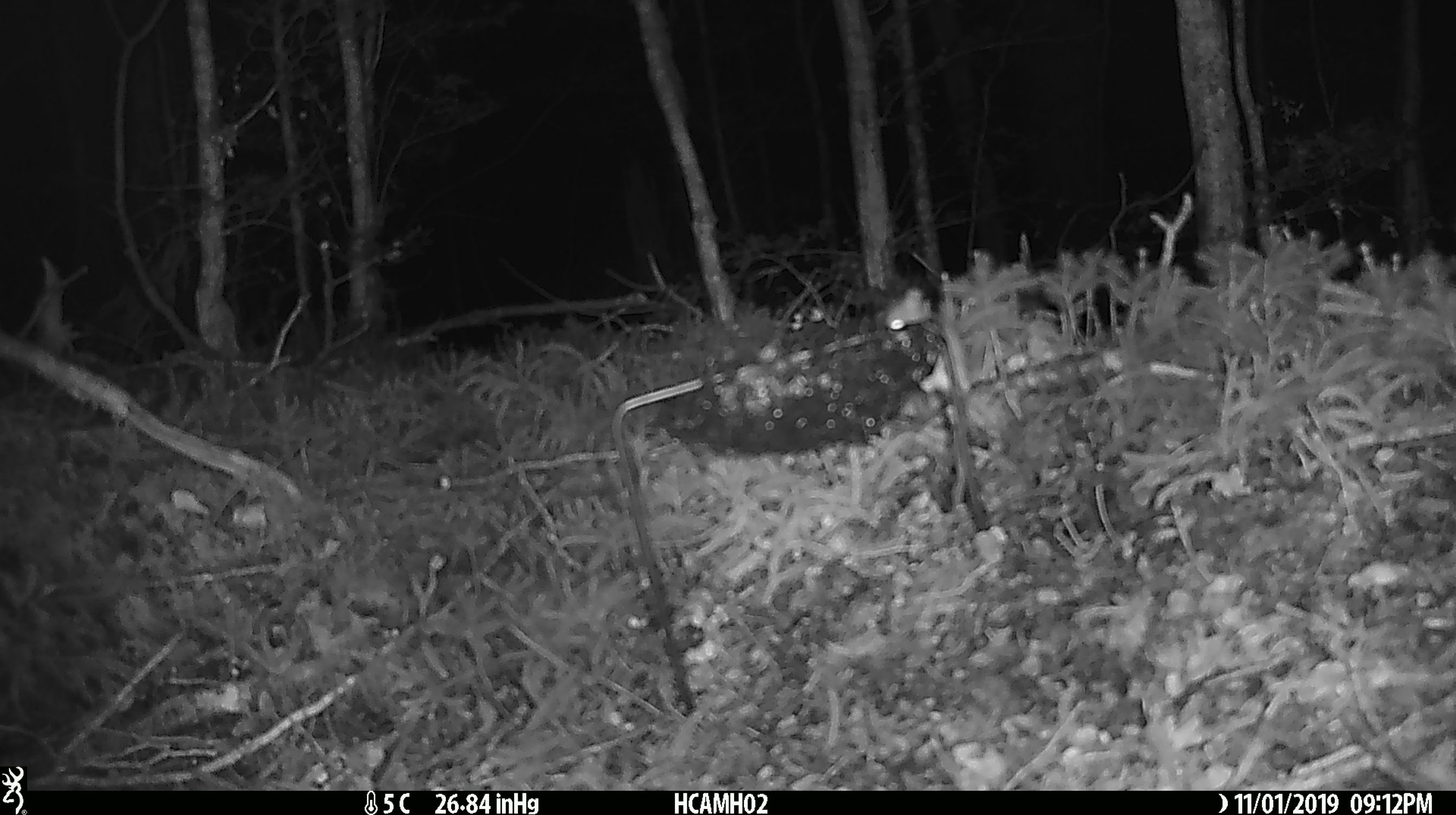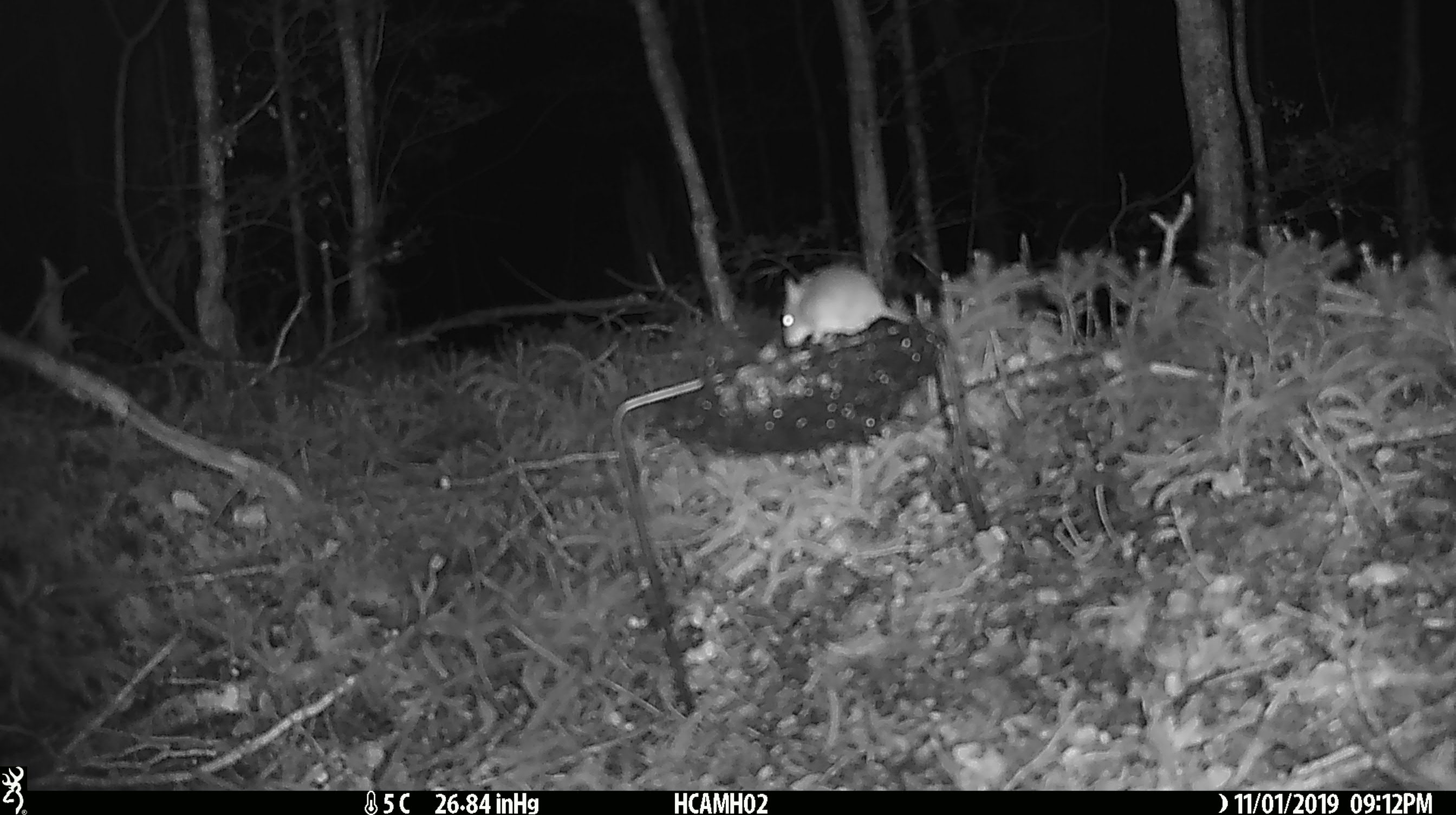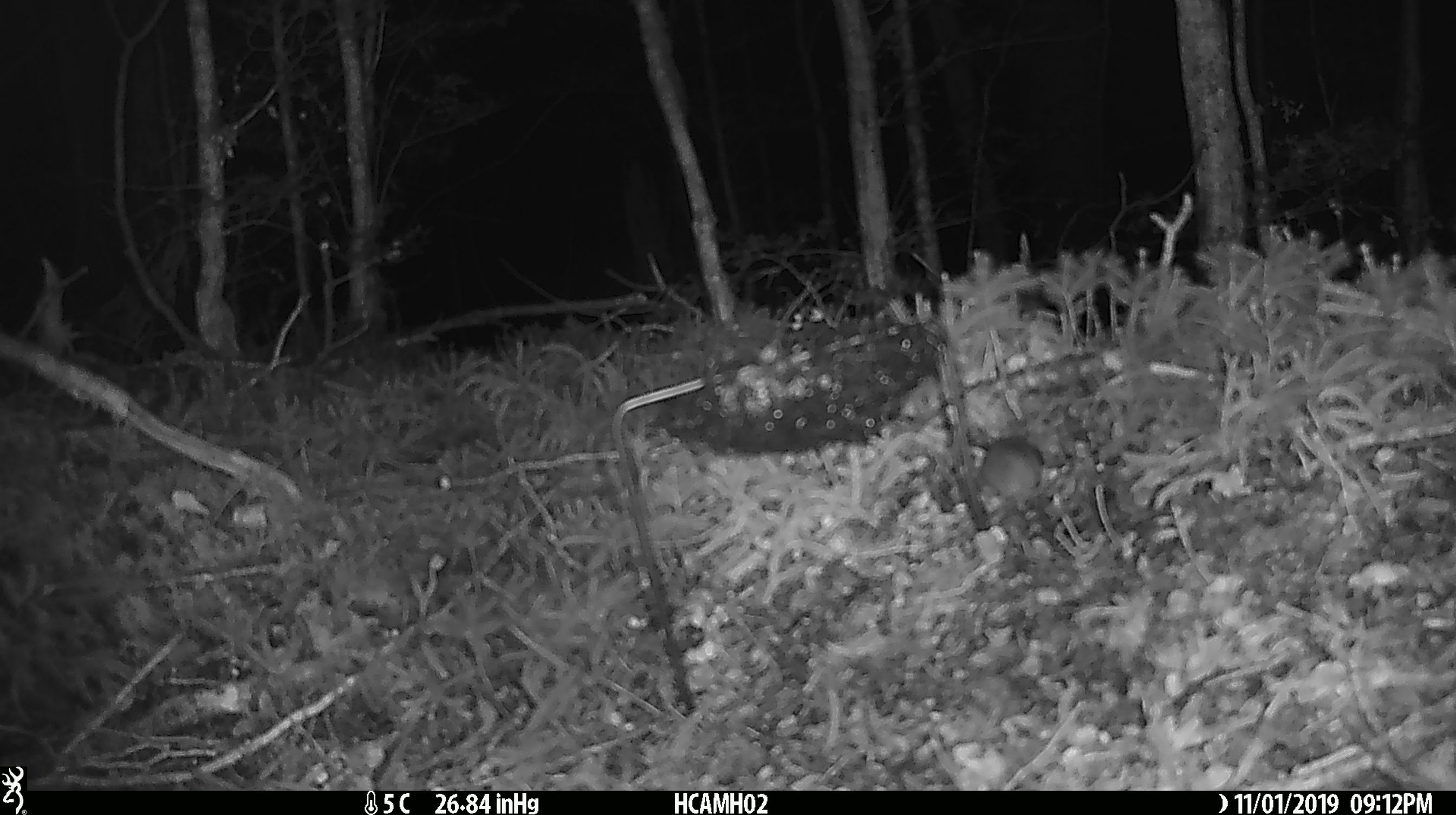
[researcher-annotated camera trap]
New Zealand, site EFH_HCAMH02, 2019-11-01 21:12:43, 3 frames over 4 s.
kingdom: Animalia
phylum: Chordata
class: Mammalia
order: Rodentia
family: Muridae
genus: Mus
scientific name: Mus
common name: mouse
Mouse (Mus).